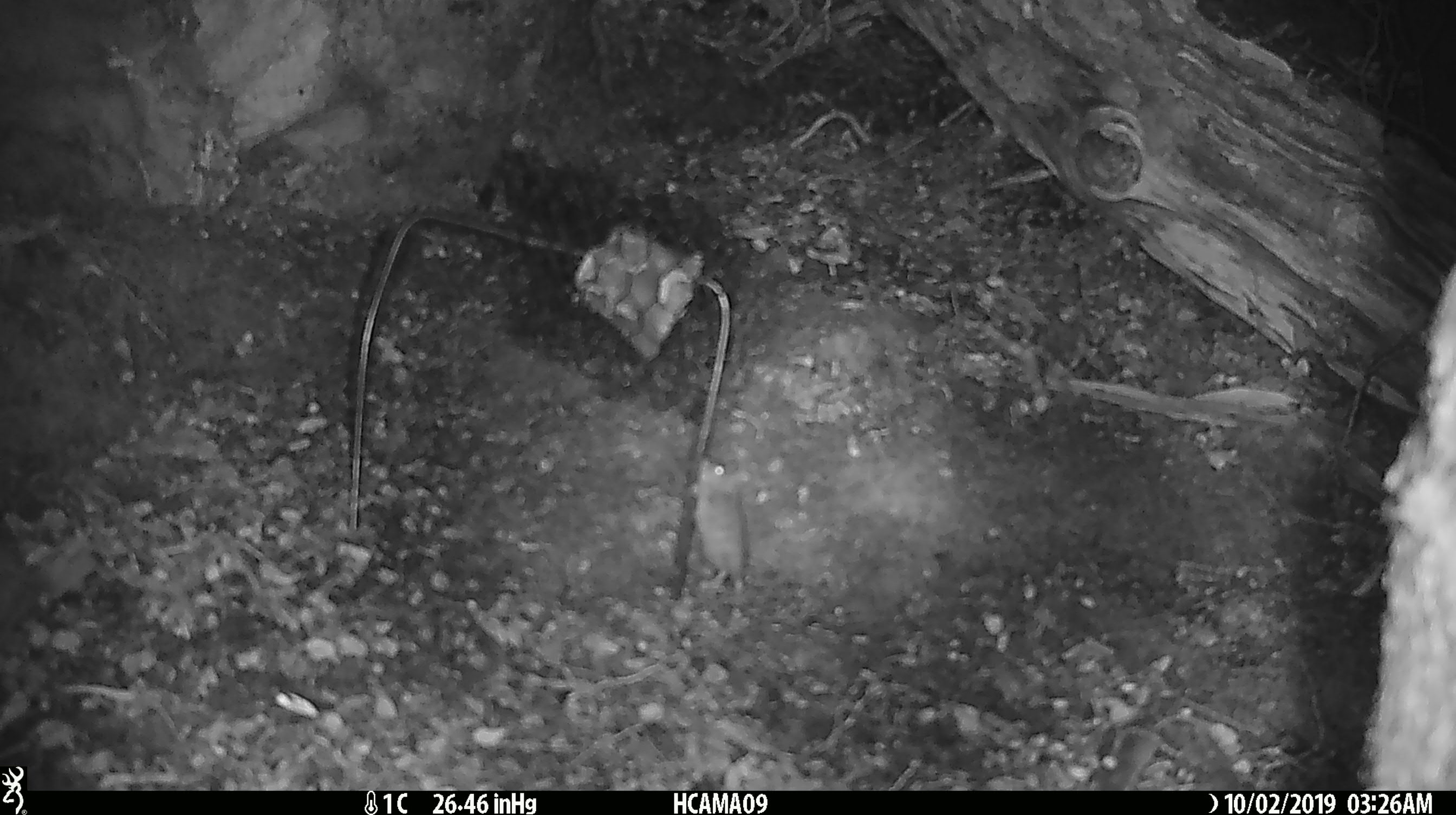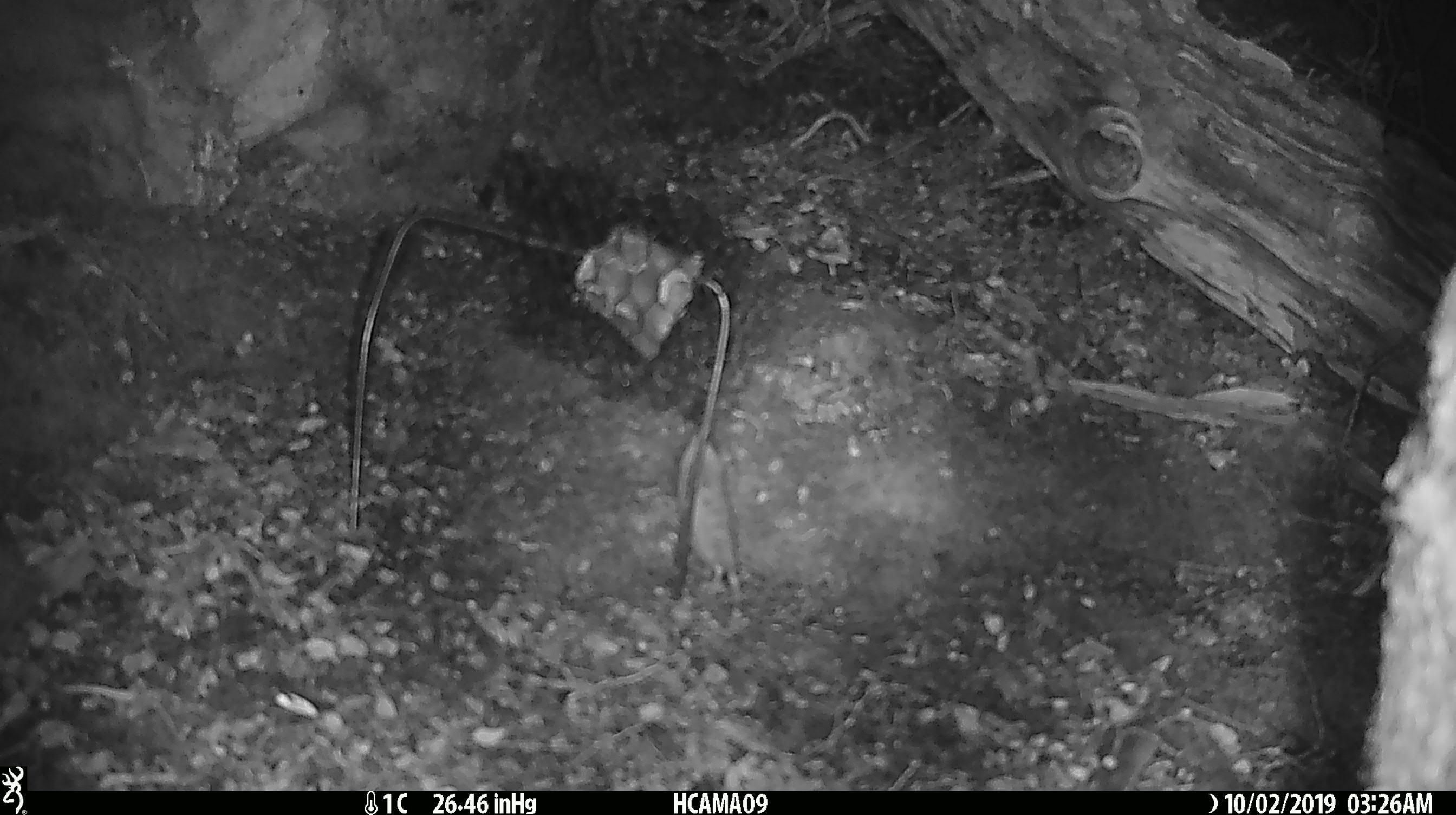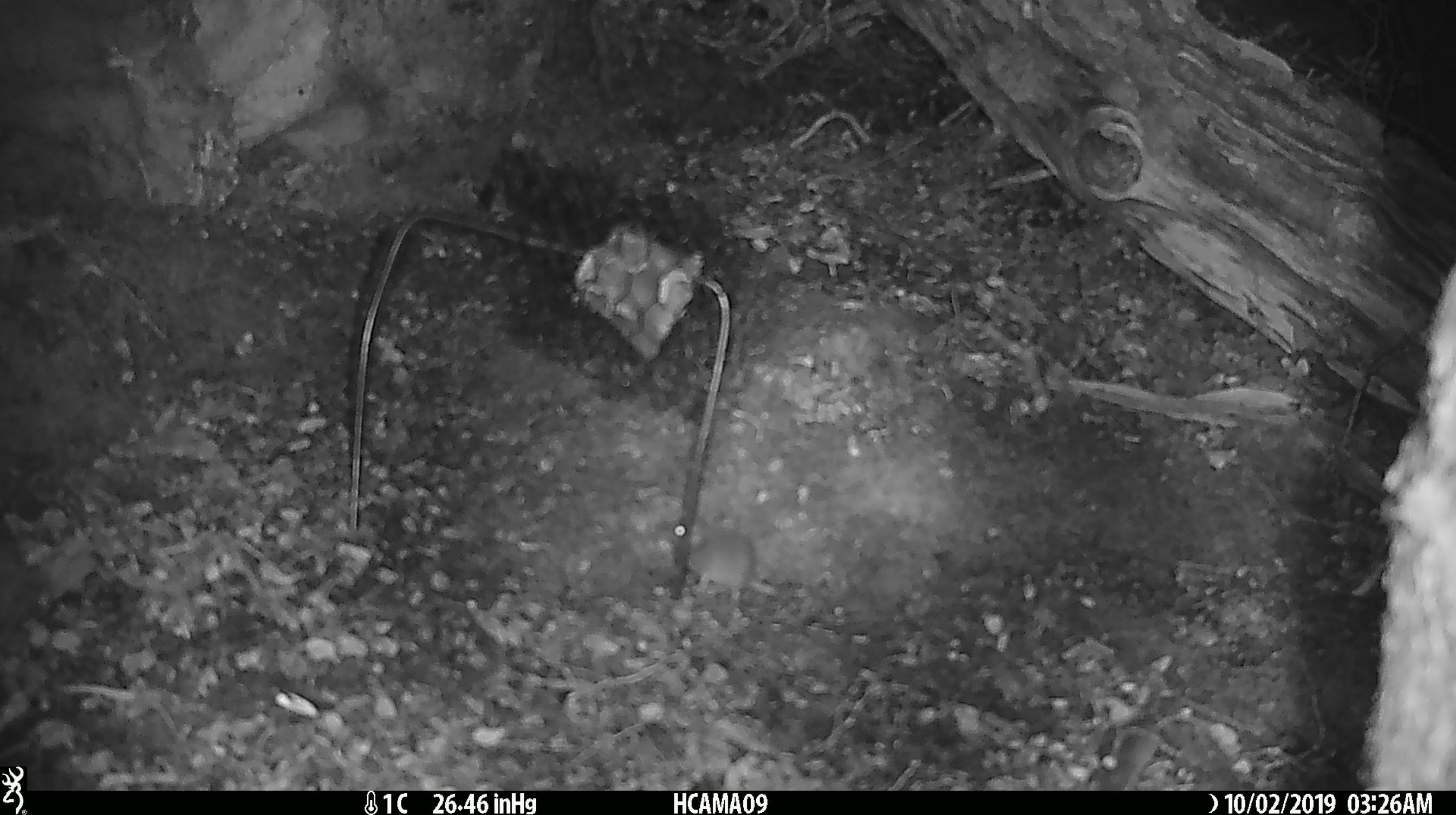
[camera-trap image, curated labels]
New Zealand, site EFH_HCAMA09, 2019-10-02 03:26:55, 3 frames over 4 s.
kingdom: Animalia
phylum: Chordata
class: Mammalia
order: Rodentia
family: Muridae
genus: Mus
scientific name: Mus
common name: mouse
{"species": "mouse (Mus)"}